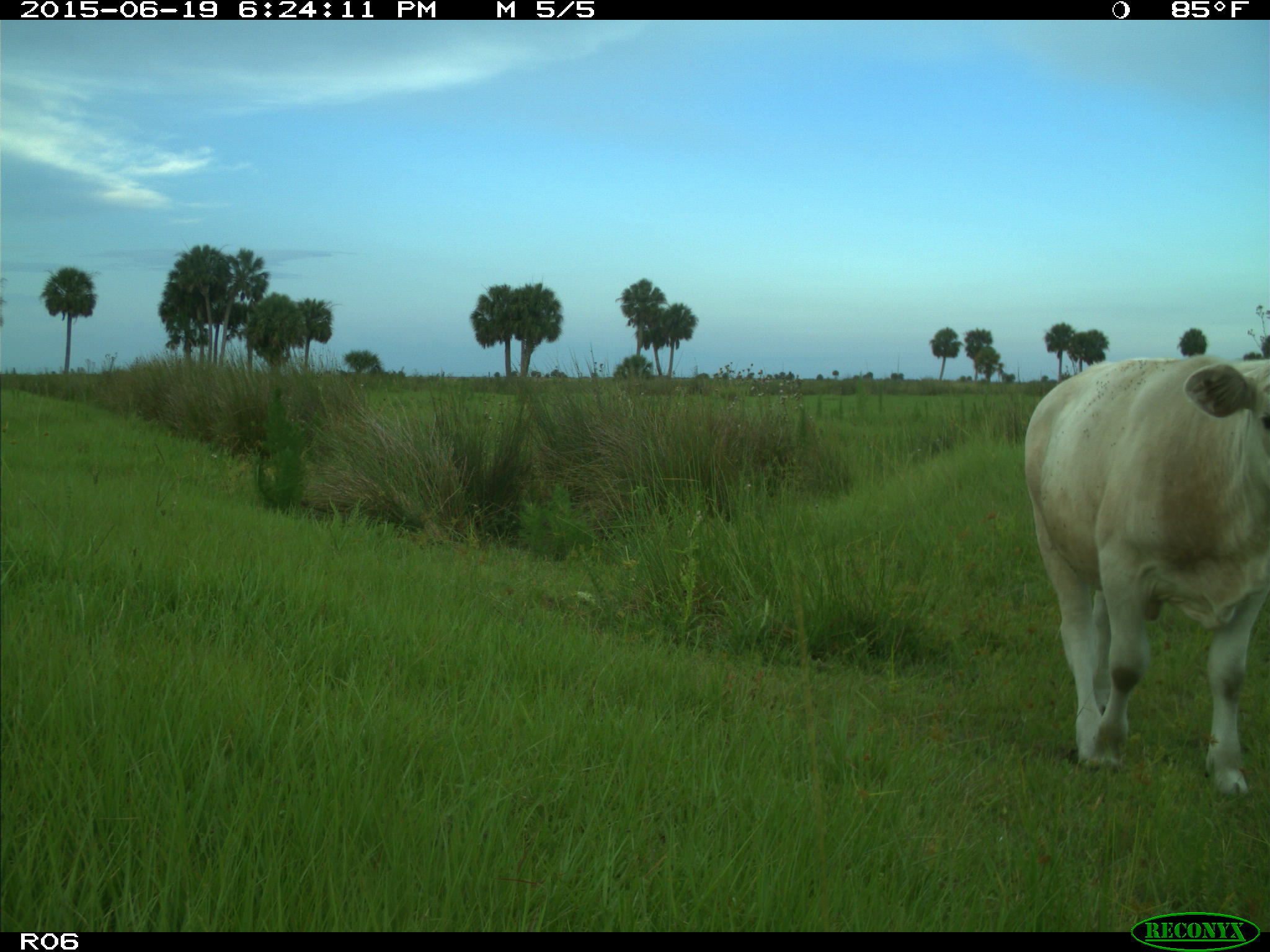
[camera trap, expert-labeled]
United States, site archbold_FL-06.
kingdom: Animalia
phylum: Chordata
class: Mammalia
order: Artiodactyla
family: Bovidae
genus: Bos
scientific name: Bos taurus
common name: domestic cow